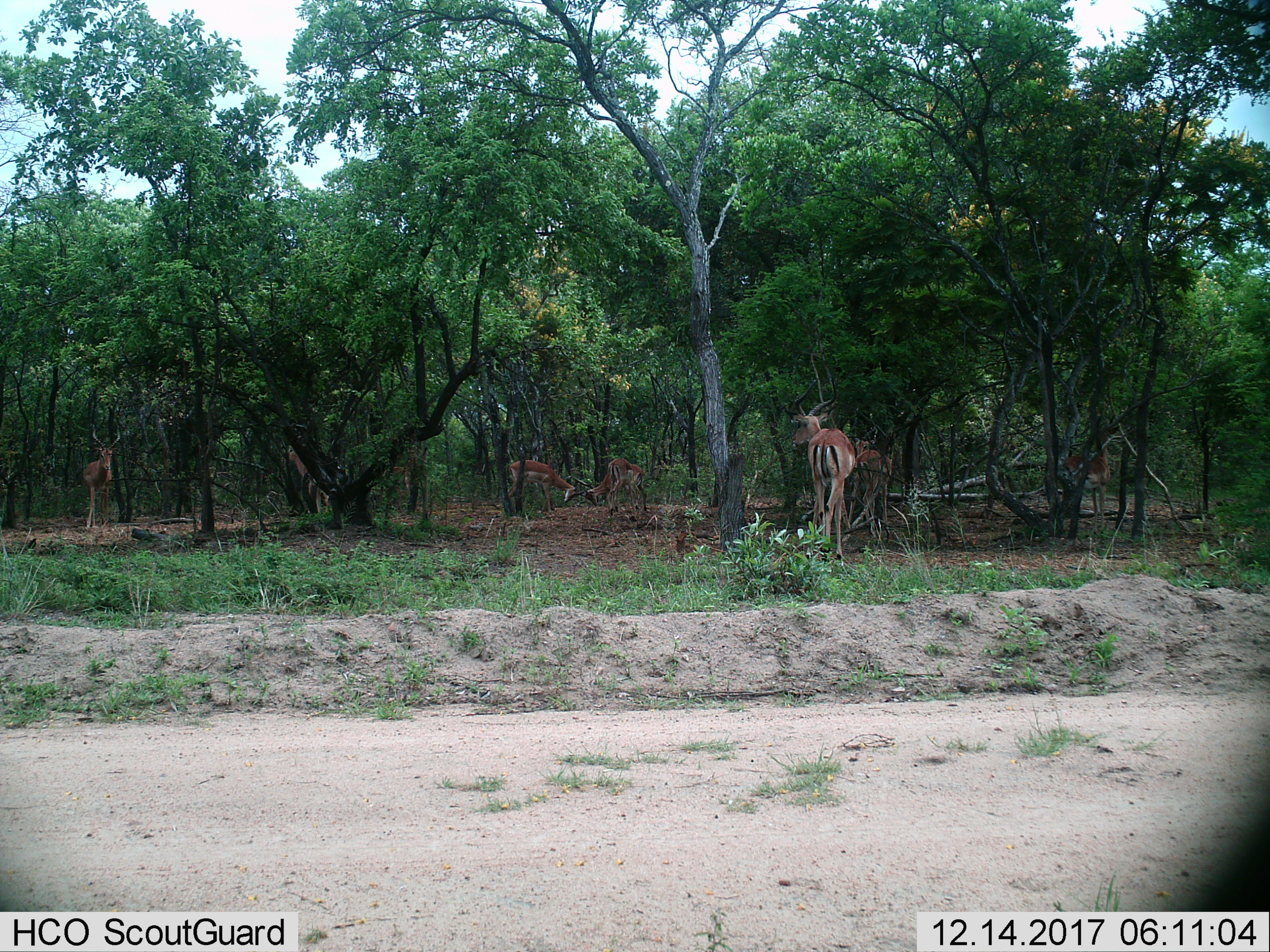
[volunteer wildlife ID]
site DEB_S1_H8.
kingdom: Animalia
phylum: Chordata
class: Mammalia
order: Artiodactyla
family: Bovidae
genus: Aepyceros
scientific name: Aepyceros melampus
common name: impala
Impala (Aepyceros melampus), count 7. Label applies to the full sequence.